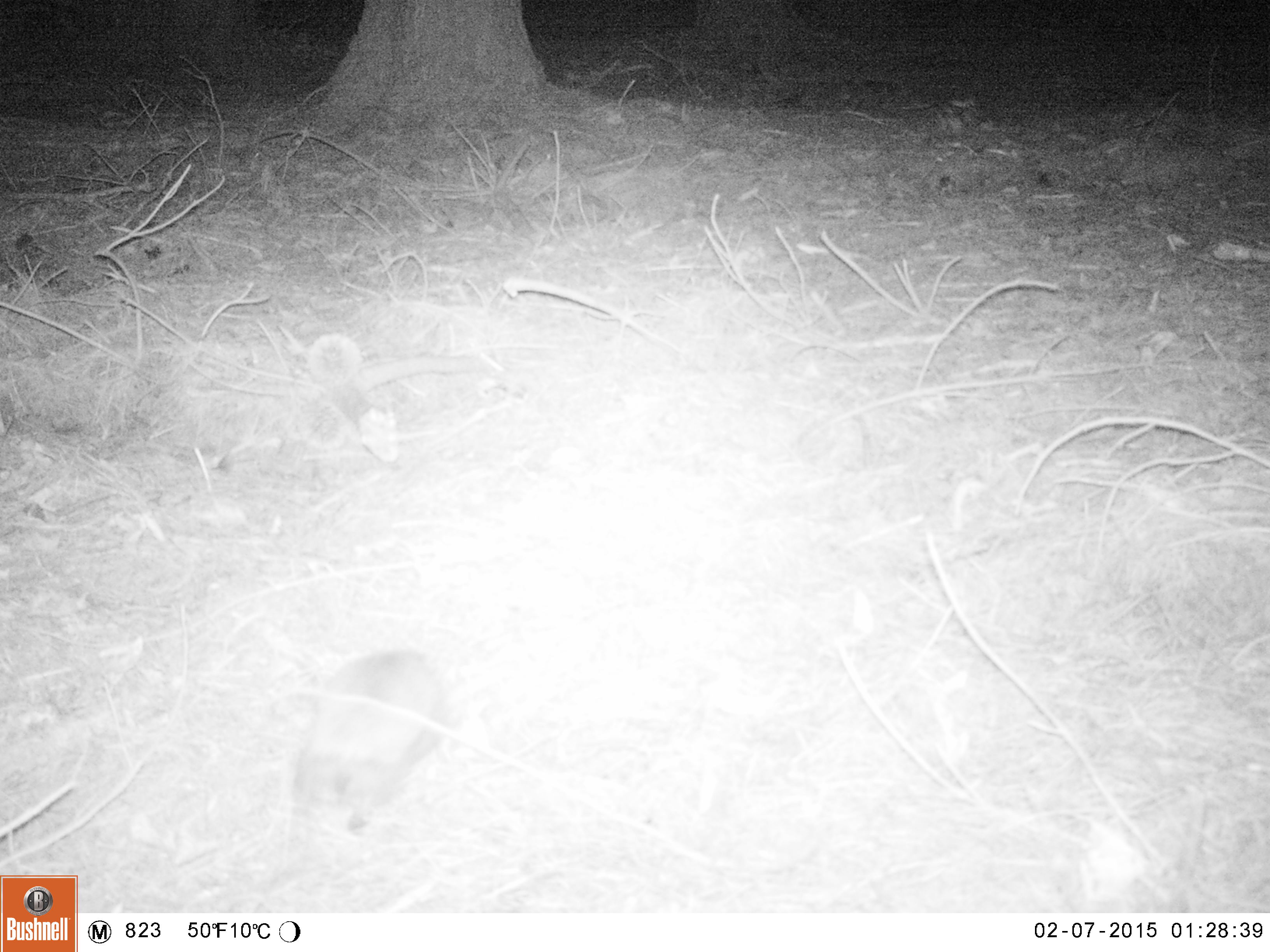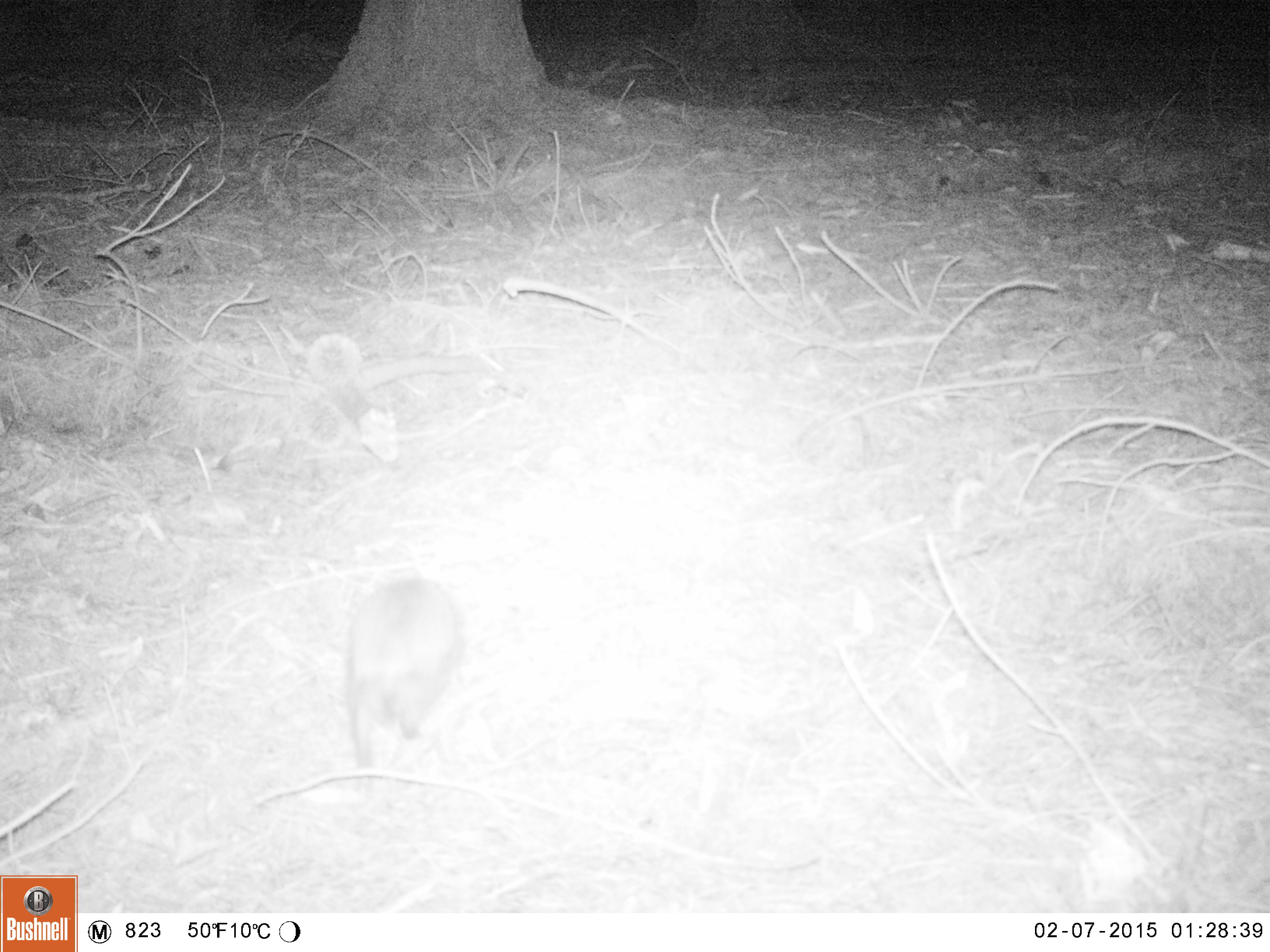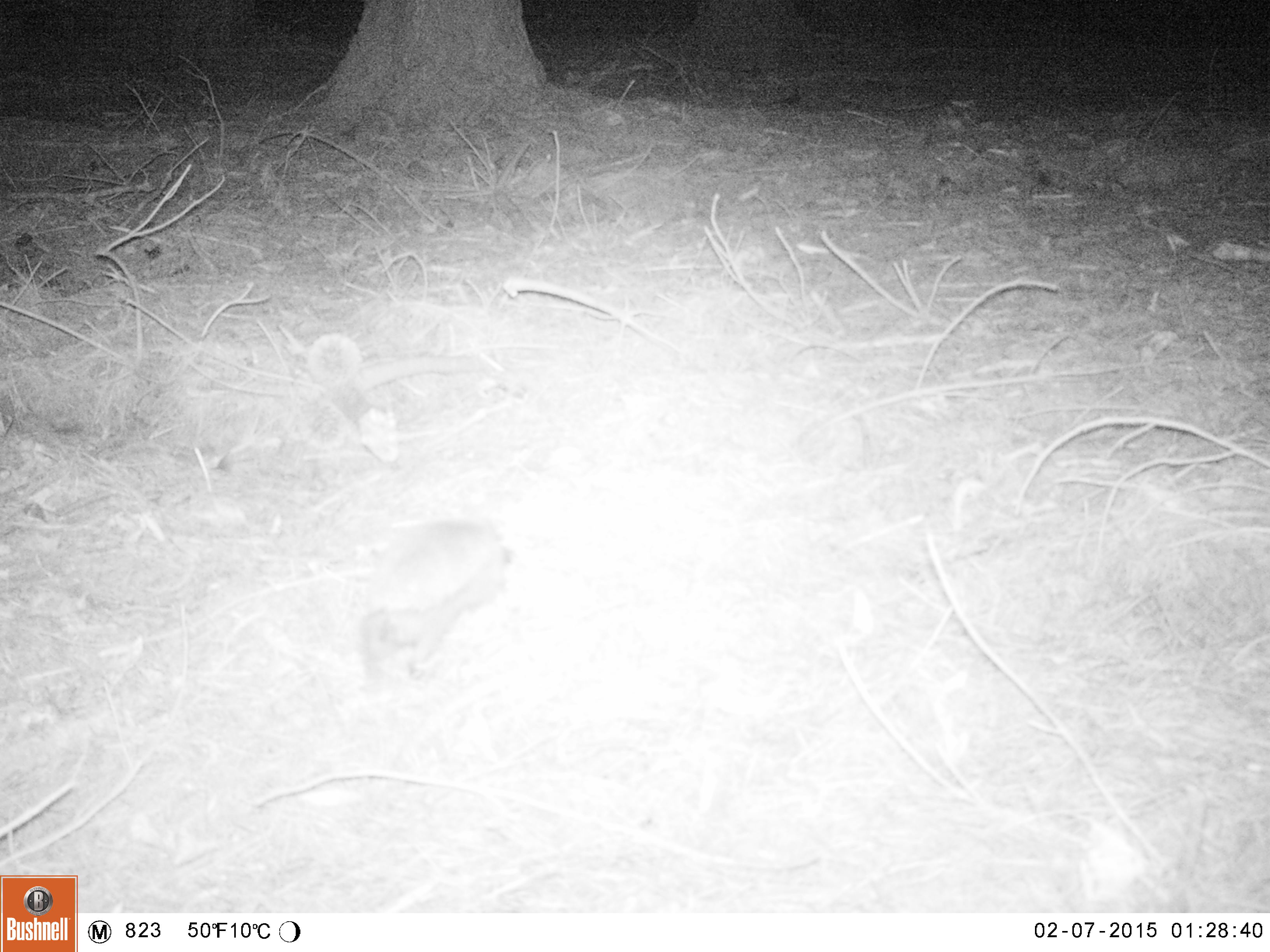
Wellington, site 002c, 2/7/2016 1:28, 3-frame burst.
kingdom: Animalia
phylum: Chordata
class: Mammalia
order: Eulipotyphla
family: Erinaceidae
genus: Erinaceus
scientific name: Erinaceus europaeus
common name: hedgehog